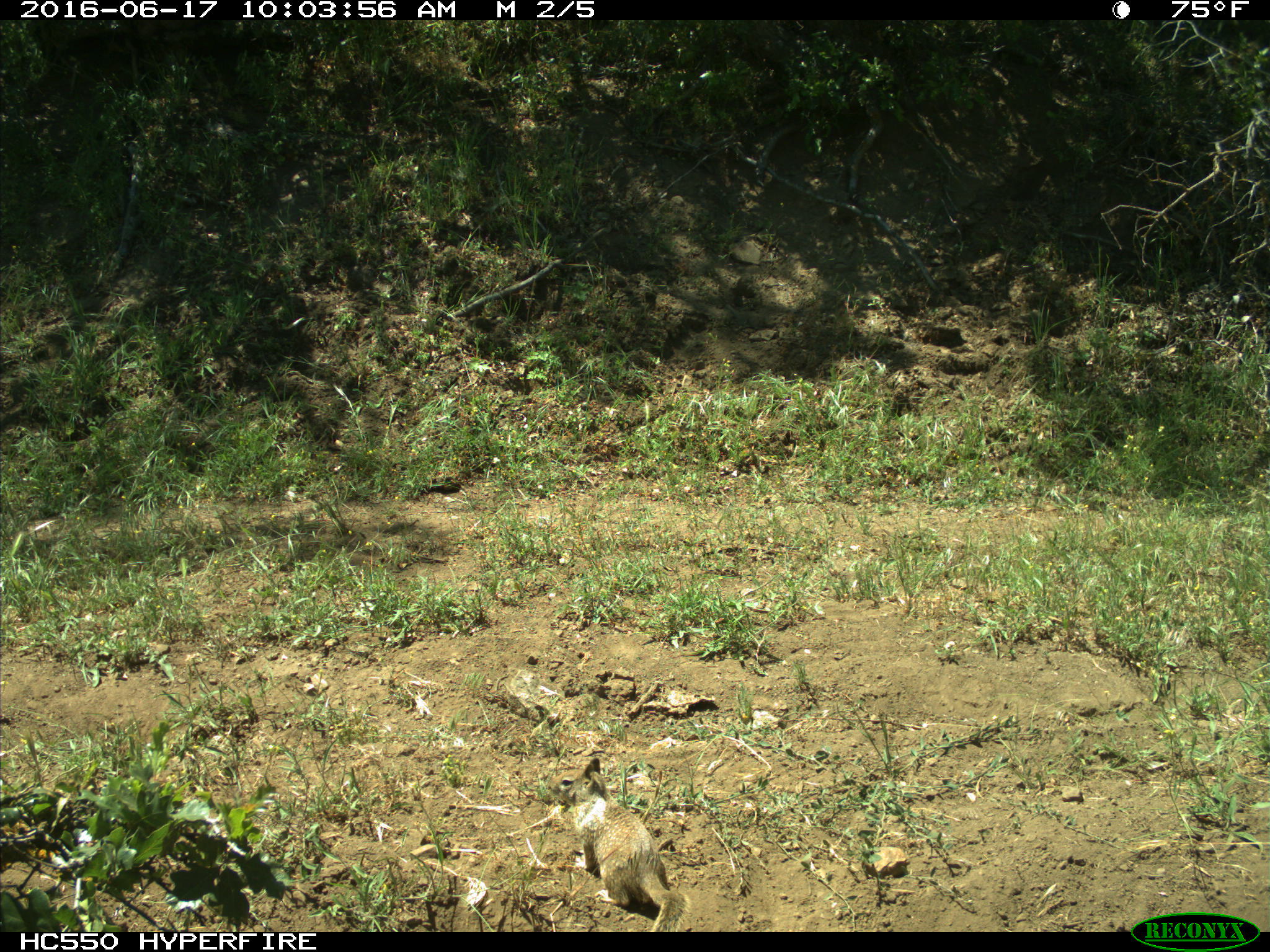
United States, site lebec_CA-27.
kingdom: Animalia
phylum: Chordata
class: Mammalia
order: Rodentia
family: Sciuridae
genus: Otospermophilus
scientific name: Otospermophilus beecheyi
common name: california ground squirrel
Otospermophilus beecheyi (california ground squirrel).